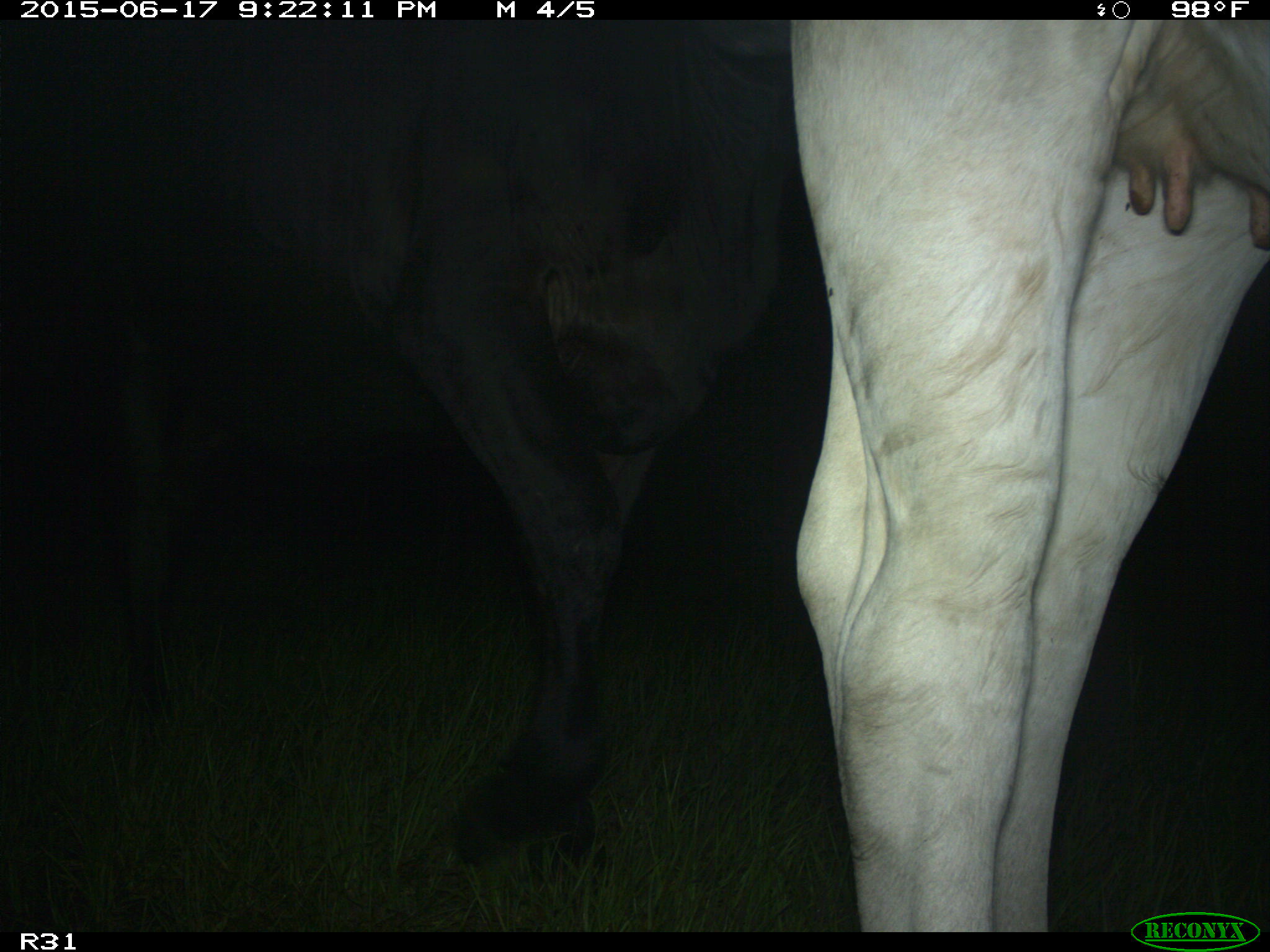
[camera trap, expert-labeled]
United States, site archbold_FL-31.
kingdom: Animalia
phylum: Chordata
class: Mammalia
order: Artiodactyla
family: Bovidae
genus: Bos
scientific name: Bos taurus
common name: domestic cow